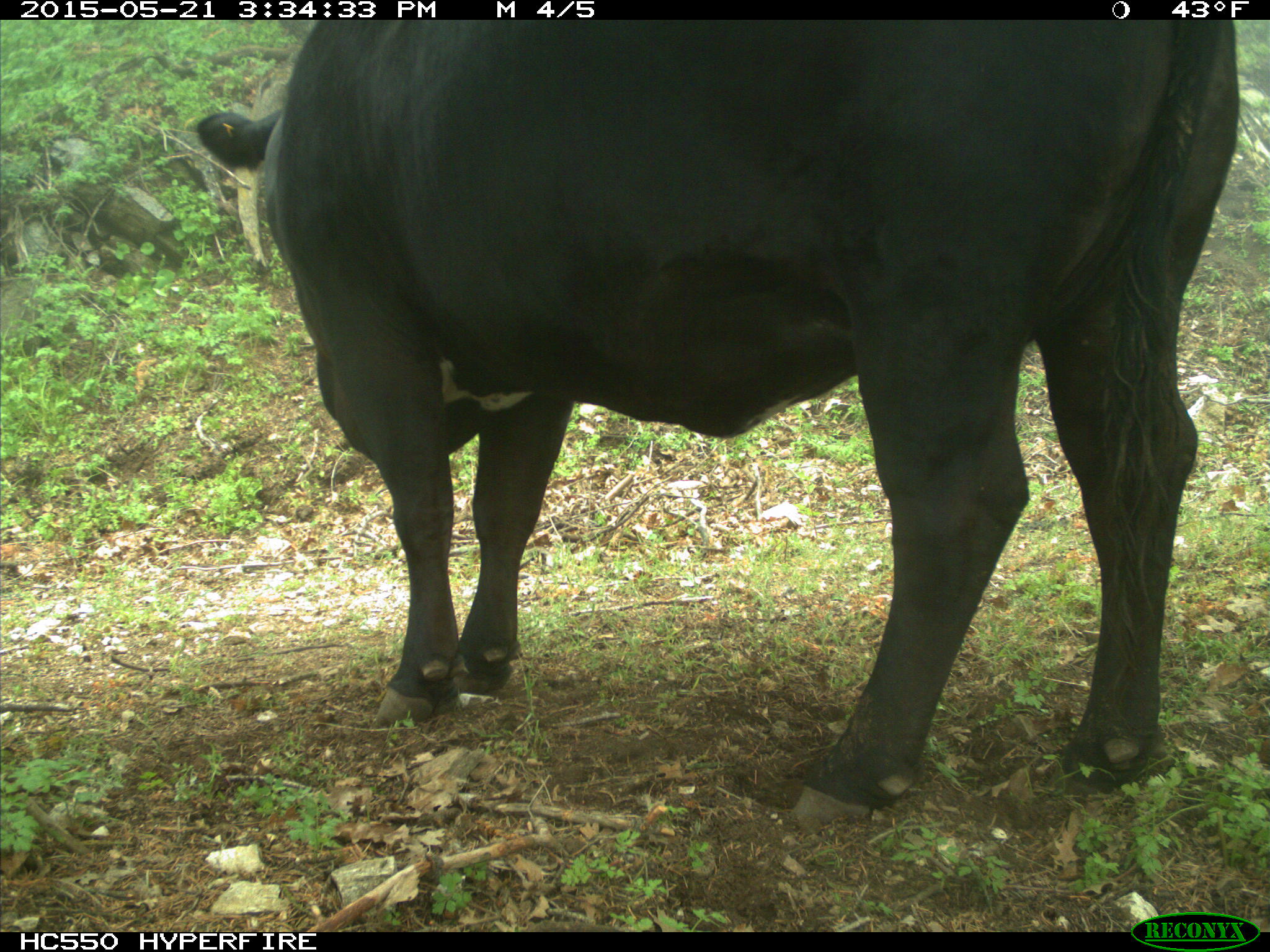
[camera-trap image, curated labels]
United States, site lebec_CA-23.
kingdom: Animalia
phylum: Chordata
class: Mammalia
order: Artiodactyla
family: Bovidae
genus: Bos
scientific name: Bos taurus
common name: domestic cow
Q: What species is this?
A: Bos taurus (domestic cow).